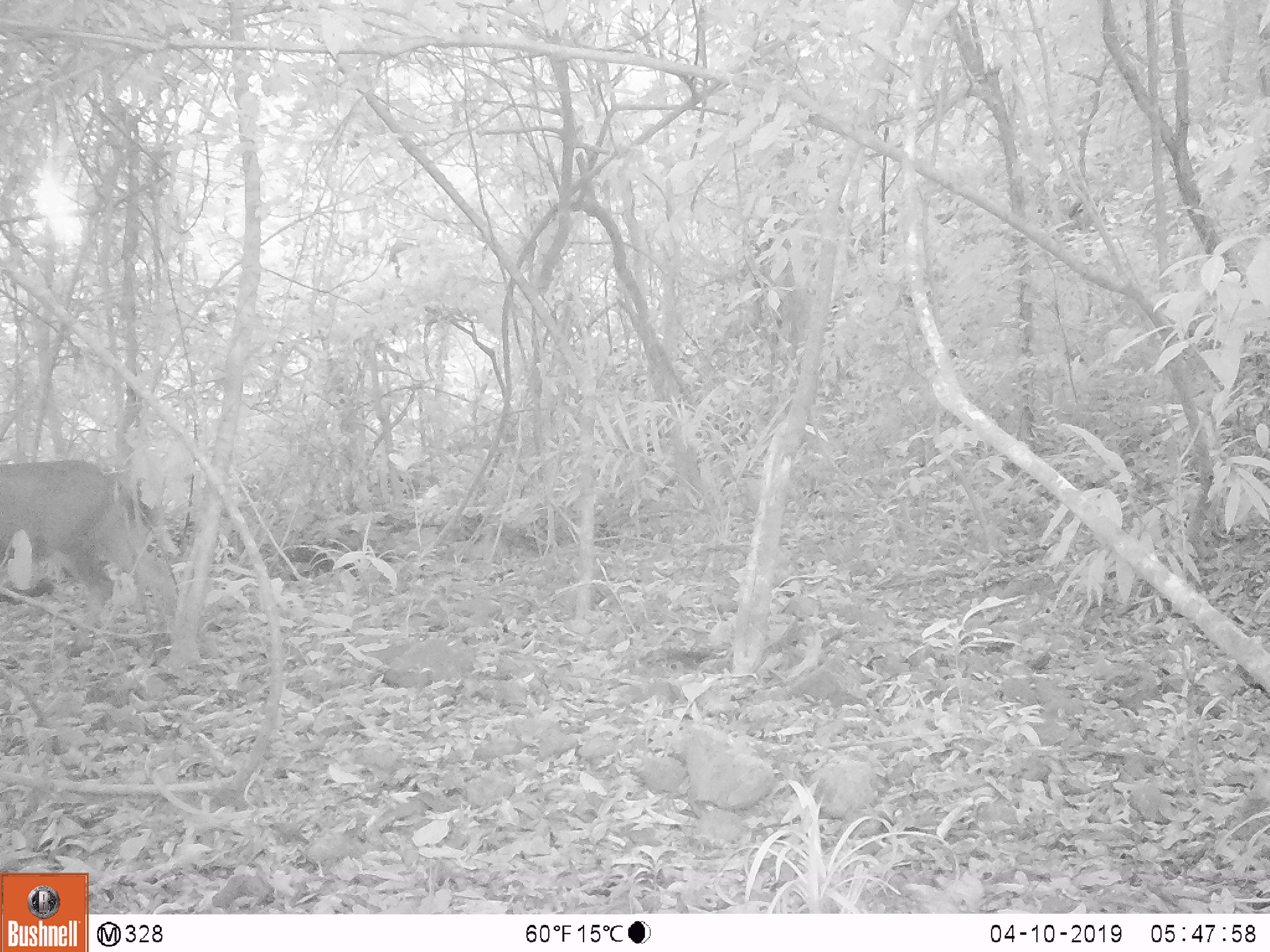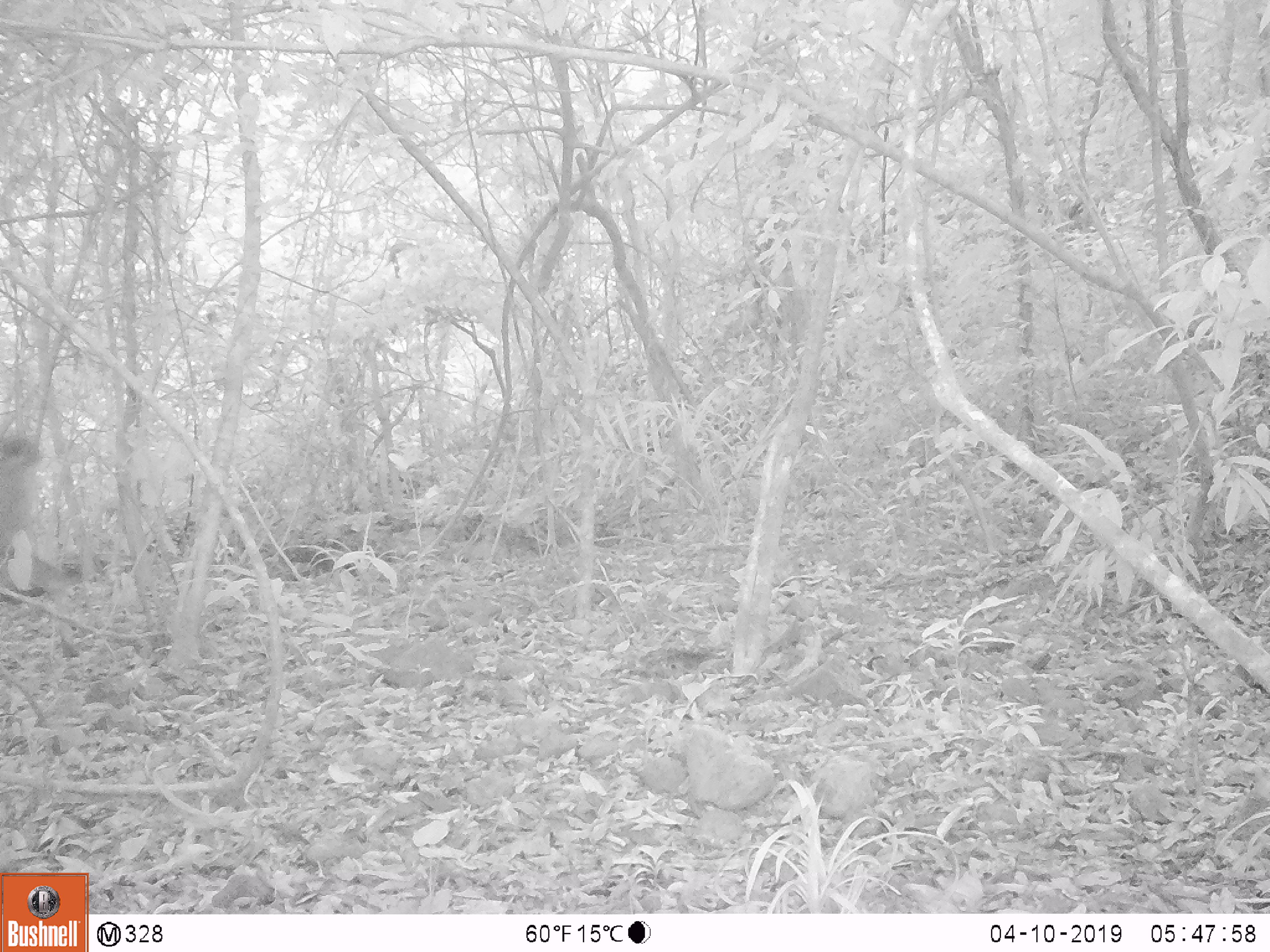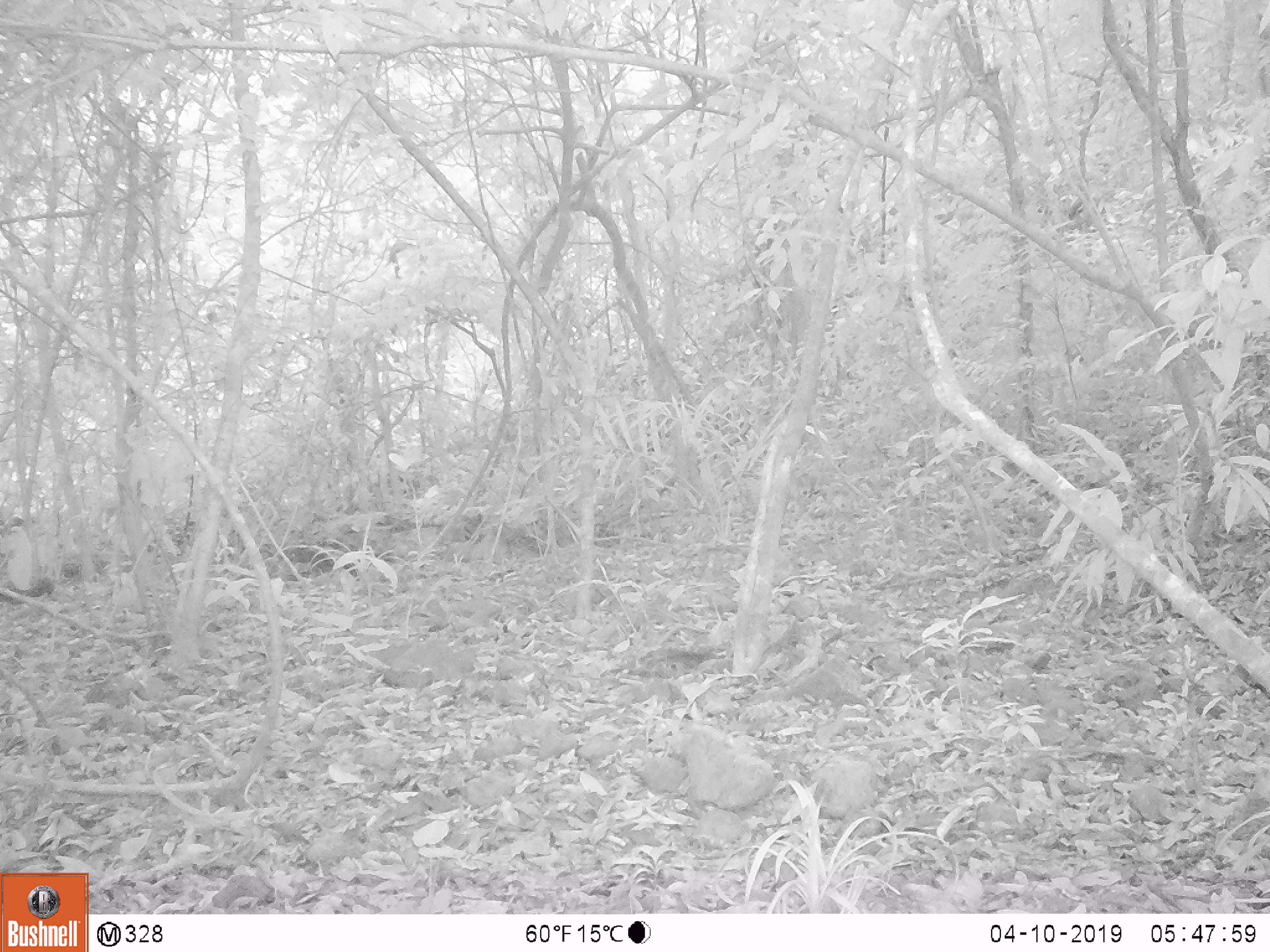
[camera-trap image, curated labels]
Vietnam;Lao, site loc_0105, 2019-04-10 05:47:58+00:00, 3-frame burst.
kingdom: Animalia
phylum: Chordata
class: Mammalia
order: Artiodactyla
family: Cervidae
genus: Rusa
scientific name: Rusa unicolor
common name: sambar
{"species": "sambar (Rusa unicolor)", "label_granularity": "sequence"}